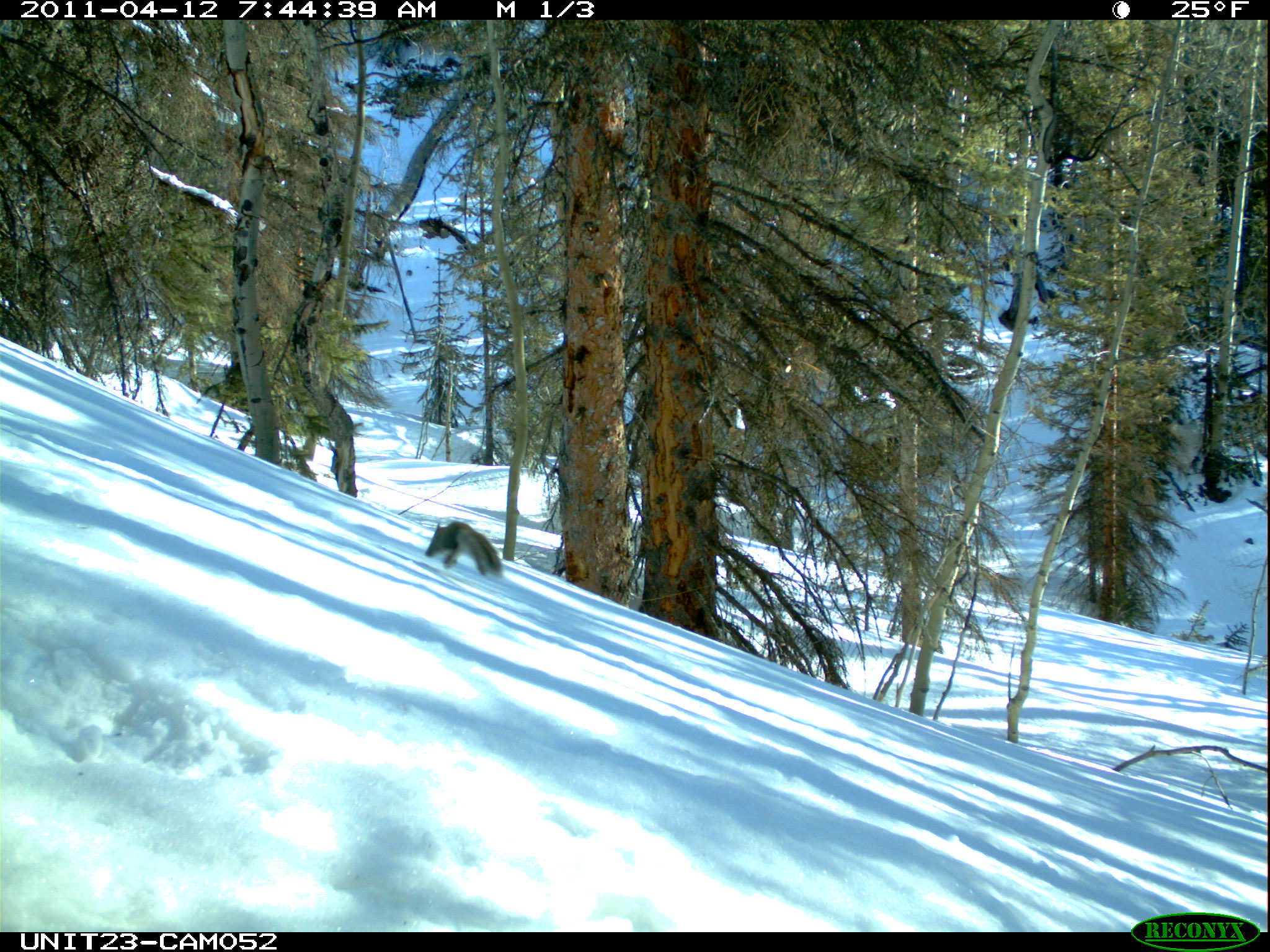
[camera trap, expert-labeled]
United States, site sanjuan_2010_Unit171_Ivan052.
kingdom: Animalia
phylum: Chordata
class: Mammalia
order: Rodentia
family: Sciuridae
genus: Tamiasciurus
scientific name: Tamiasciurus hudsonicus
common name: american red squirrel